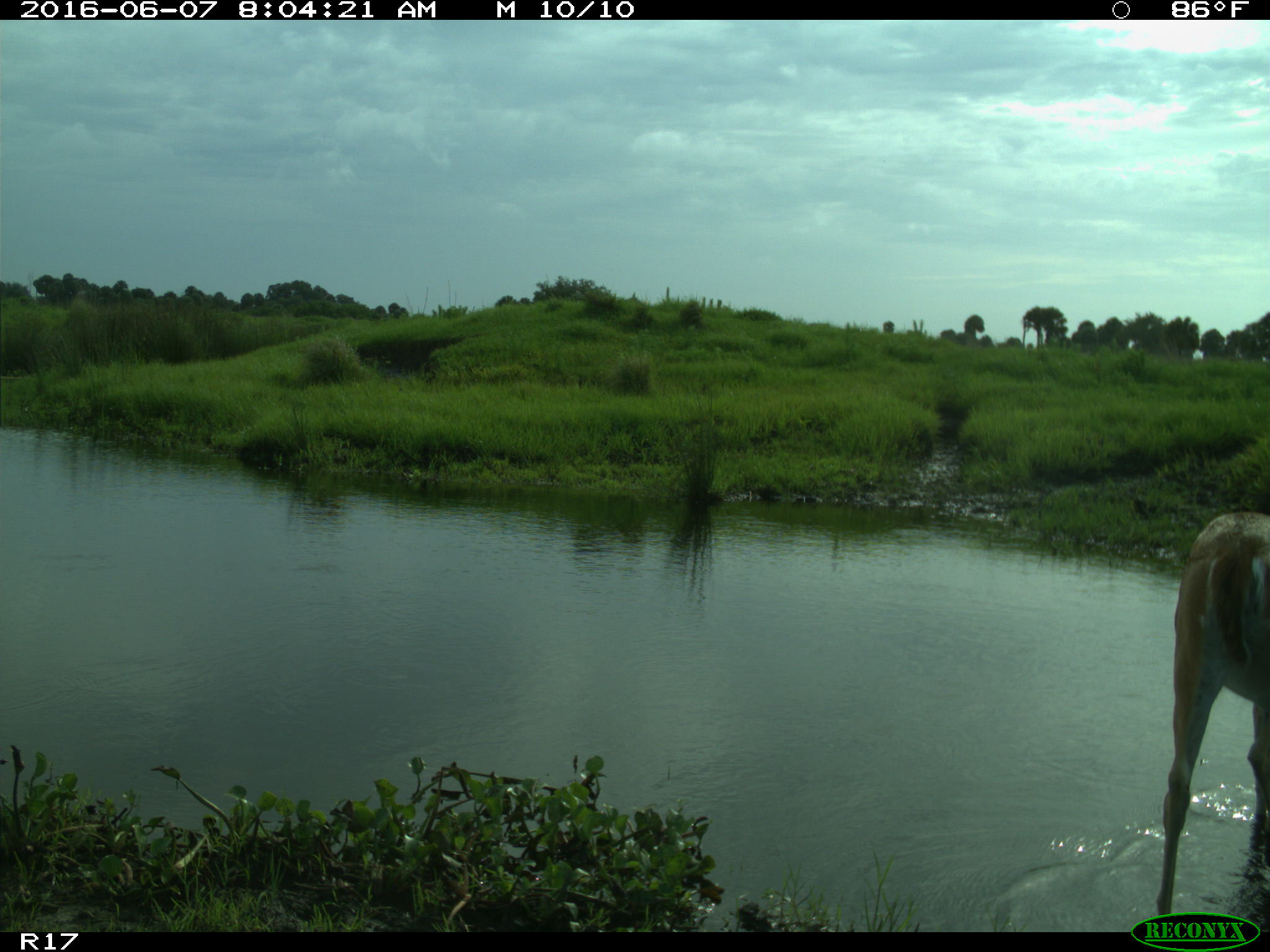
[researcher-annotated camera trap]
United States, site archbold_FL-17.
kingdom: Animalia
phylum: Chordata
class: Mammalia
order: Artiodactyla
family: Cervidae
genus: Odocoileus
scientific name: Odocoileus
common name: deer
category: unidentified deer